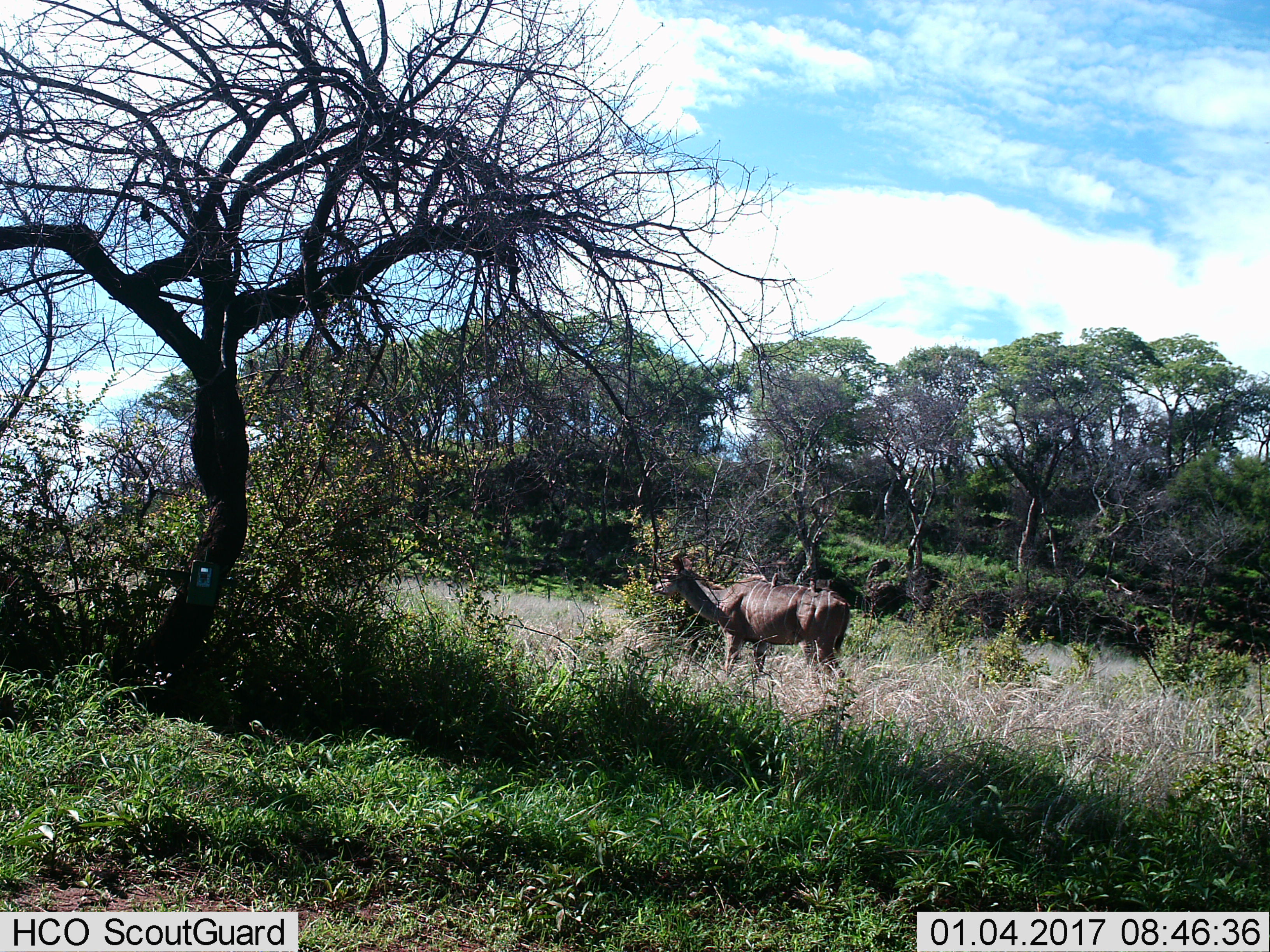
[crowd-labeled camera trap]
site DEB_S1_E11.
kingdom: Animalia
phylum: Chordata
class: Mammalia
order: Artiodactyla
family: Bovidae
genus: Tragelaphus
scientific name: Tragelaphus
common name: kudu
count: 1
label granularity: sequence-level